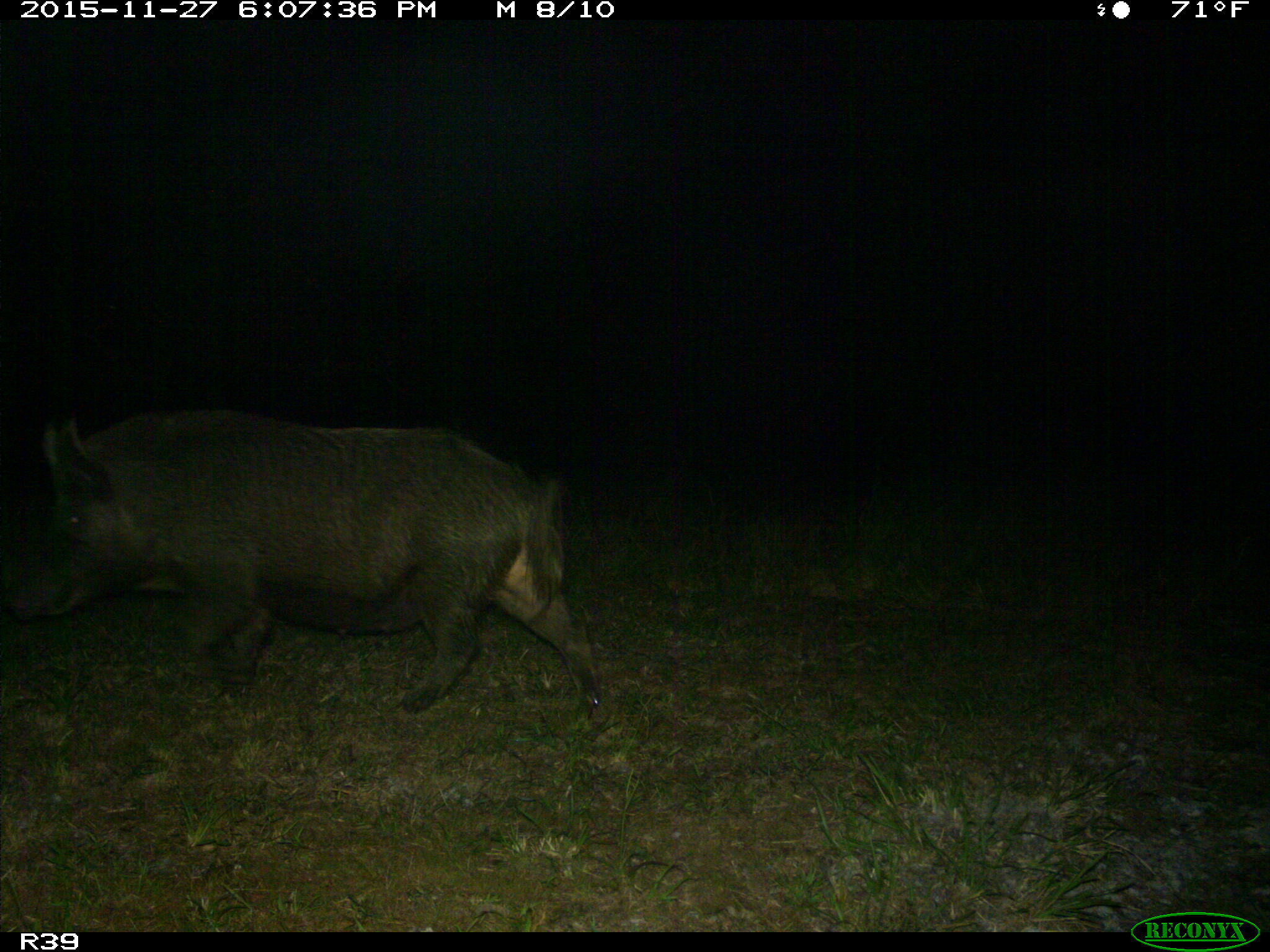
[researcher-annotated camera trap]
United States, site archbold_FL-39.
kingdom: Animalia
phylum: Chordata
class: Mammalia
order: Artiodactyla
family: Suidae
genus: Sus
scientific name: Sus scrofa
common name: wild boar